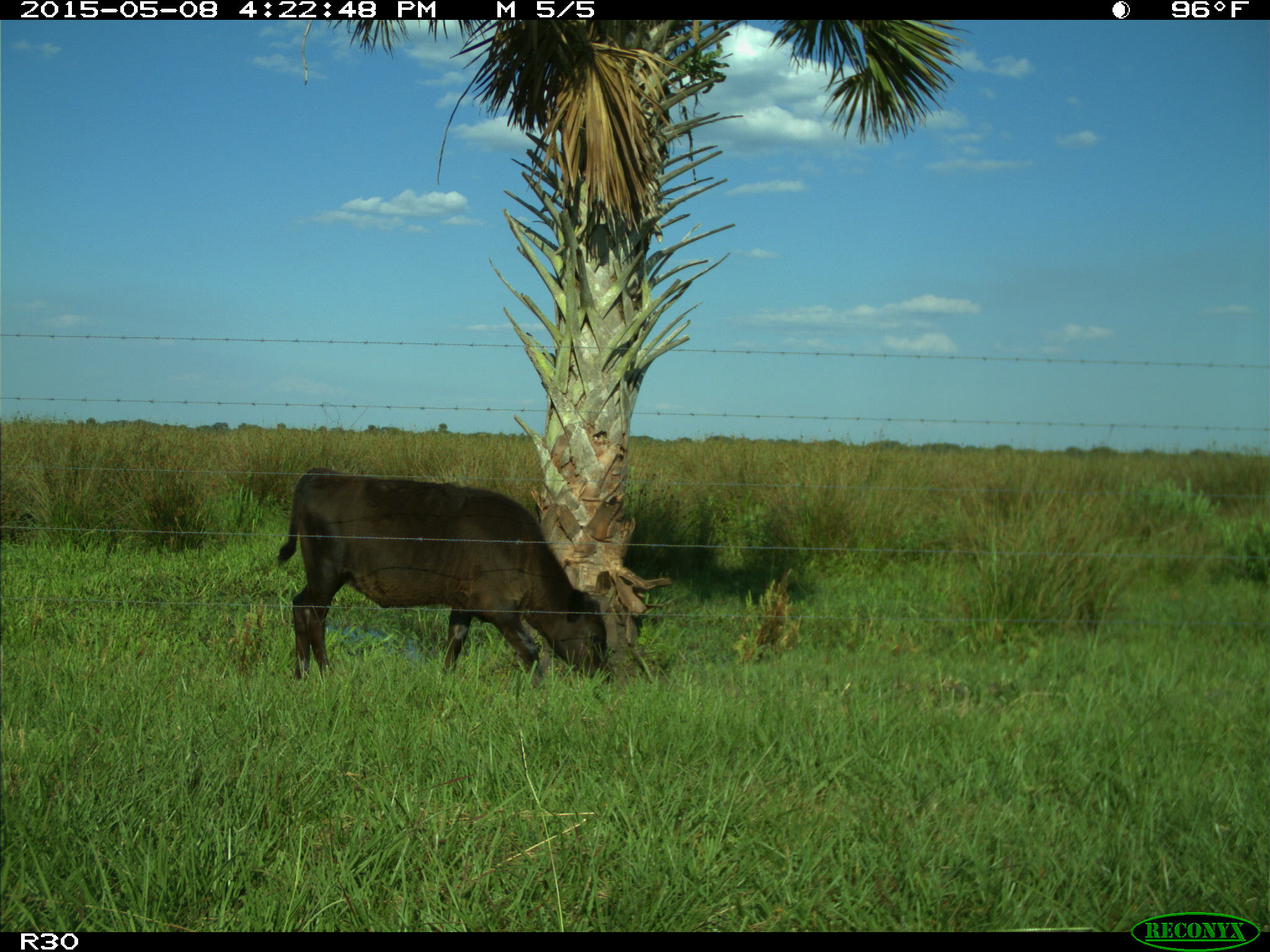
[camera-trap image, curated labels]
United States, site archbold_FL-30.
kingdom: Animalia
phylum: Chordata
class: Mammalia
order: Artiodactyla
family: Bovidae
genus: Bos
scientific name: Bos taurus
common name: domestic cow